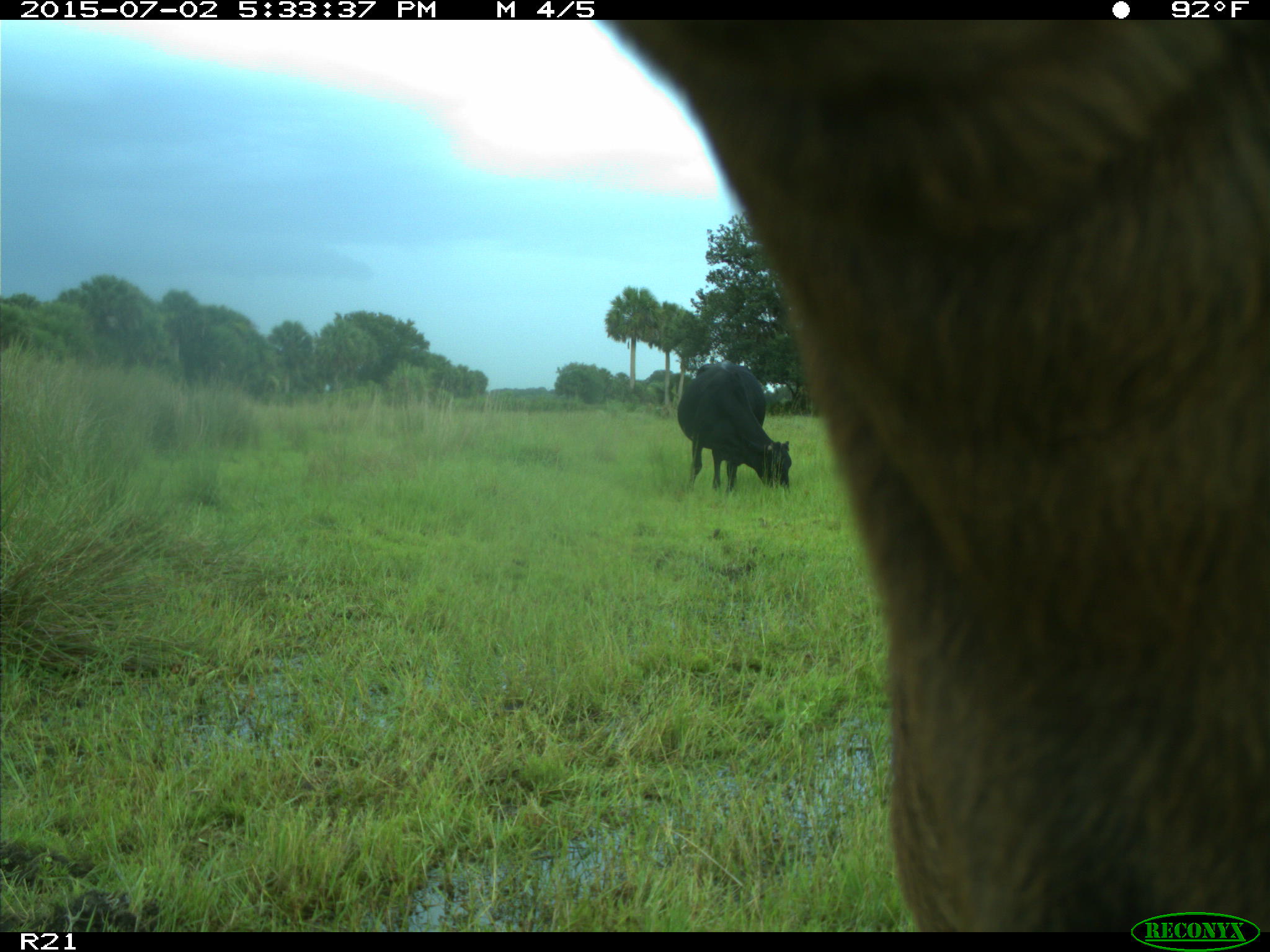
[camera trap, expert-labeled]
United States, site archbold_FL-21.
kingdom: Animalia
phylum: Chordata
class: Mammalia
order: Artiodactyla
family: Bovidae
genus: Bos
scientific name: Bos taurus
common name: domestic cow